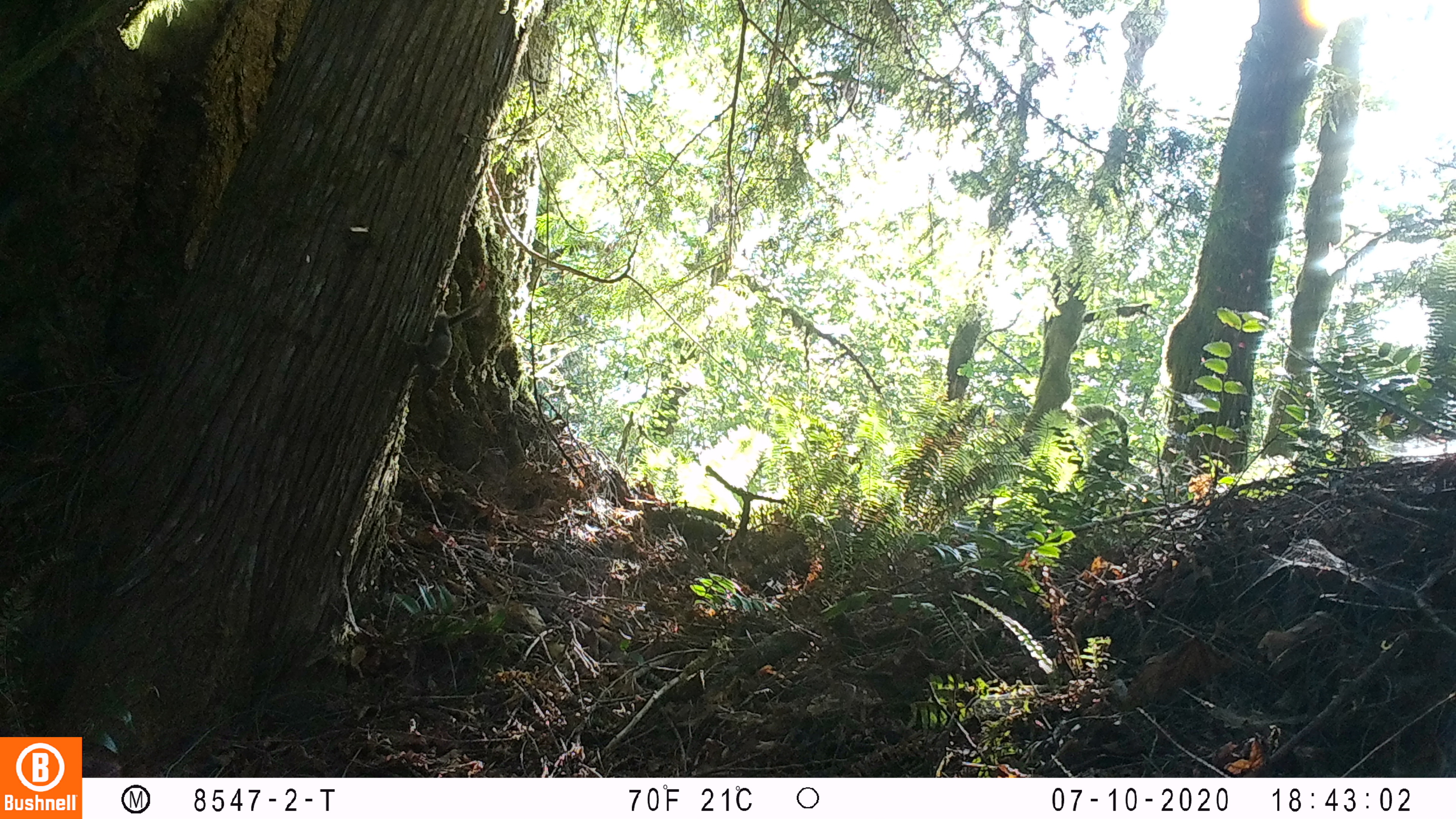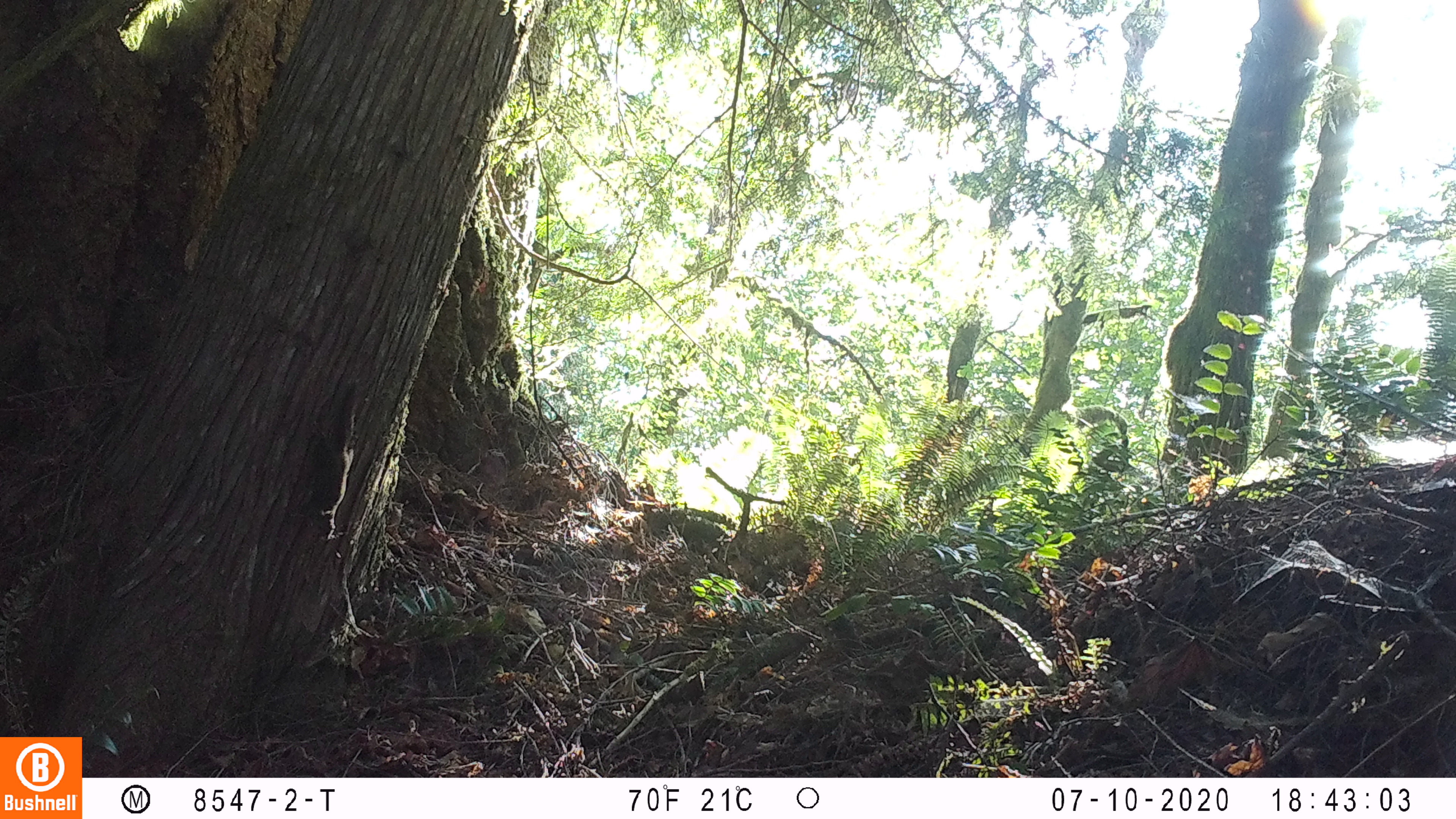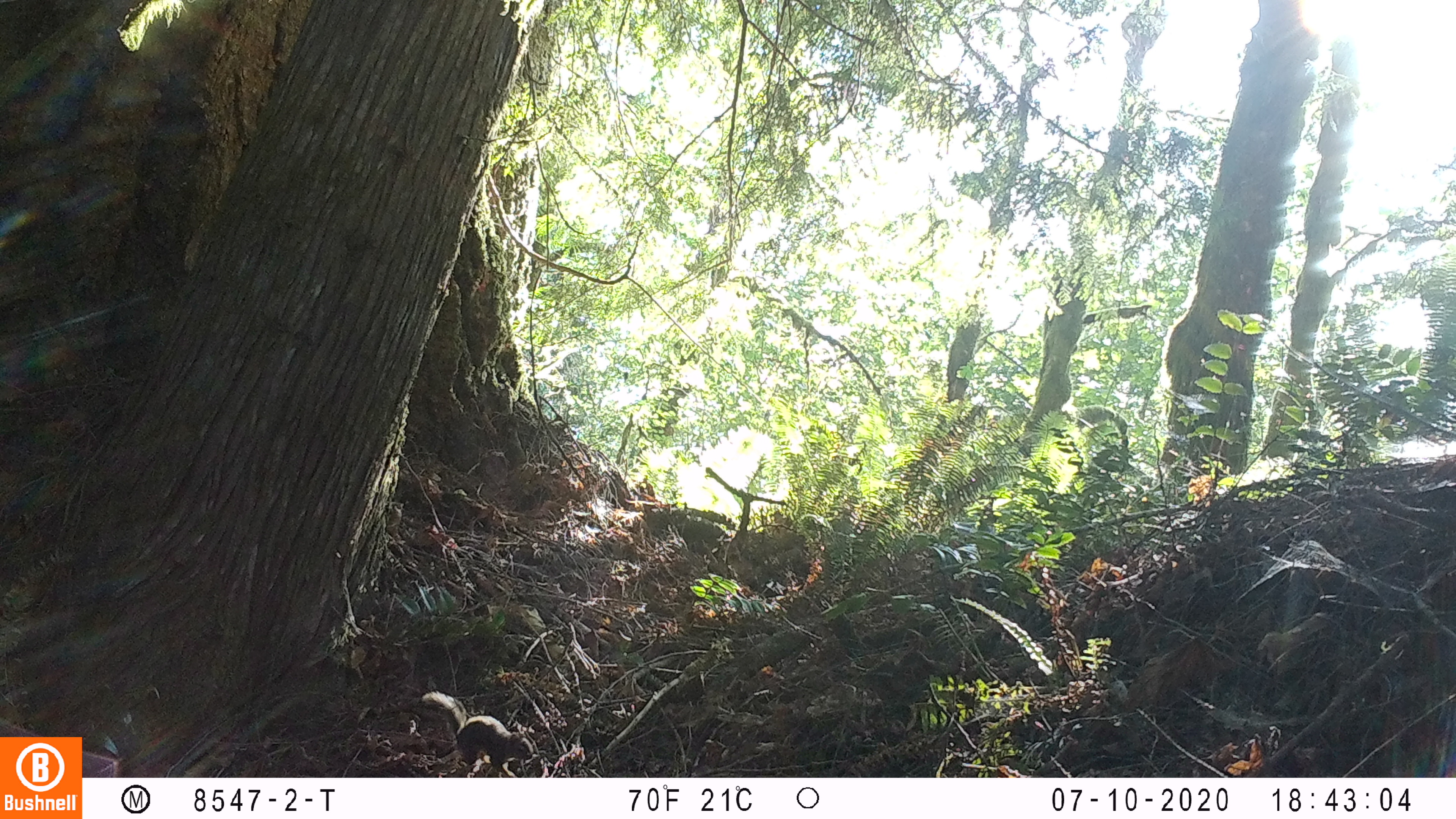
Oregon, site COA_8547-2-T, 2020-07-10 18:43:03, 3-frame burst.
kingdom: Animalia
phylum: Chordata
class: Mammalia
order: Rodentia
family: Sciuridae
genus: Tamiasciurus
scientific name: Tamiasciurus douglasii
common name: douglas squirrel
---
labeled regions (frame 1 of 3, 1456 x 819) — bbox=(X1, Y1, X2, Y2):
douglas squirrel: bbox=(405, 291, 458, 381)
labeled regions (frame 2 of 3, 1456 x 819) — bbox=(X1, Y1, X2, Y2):
douglas squirrel: bbox=(298, 383, 367, 548)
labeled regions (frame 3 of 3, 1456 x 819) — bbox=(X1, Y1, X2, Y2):
douglas squirrel: bbox=(418, 690, 535, 770)